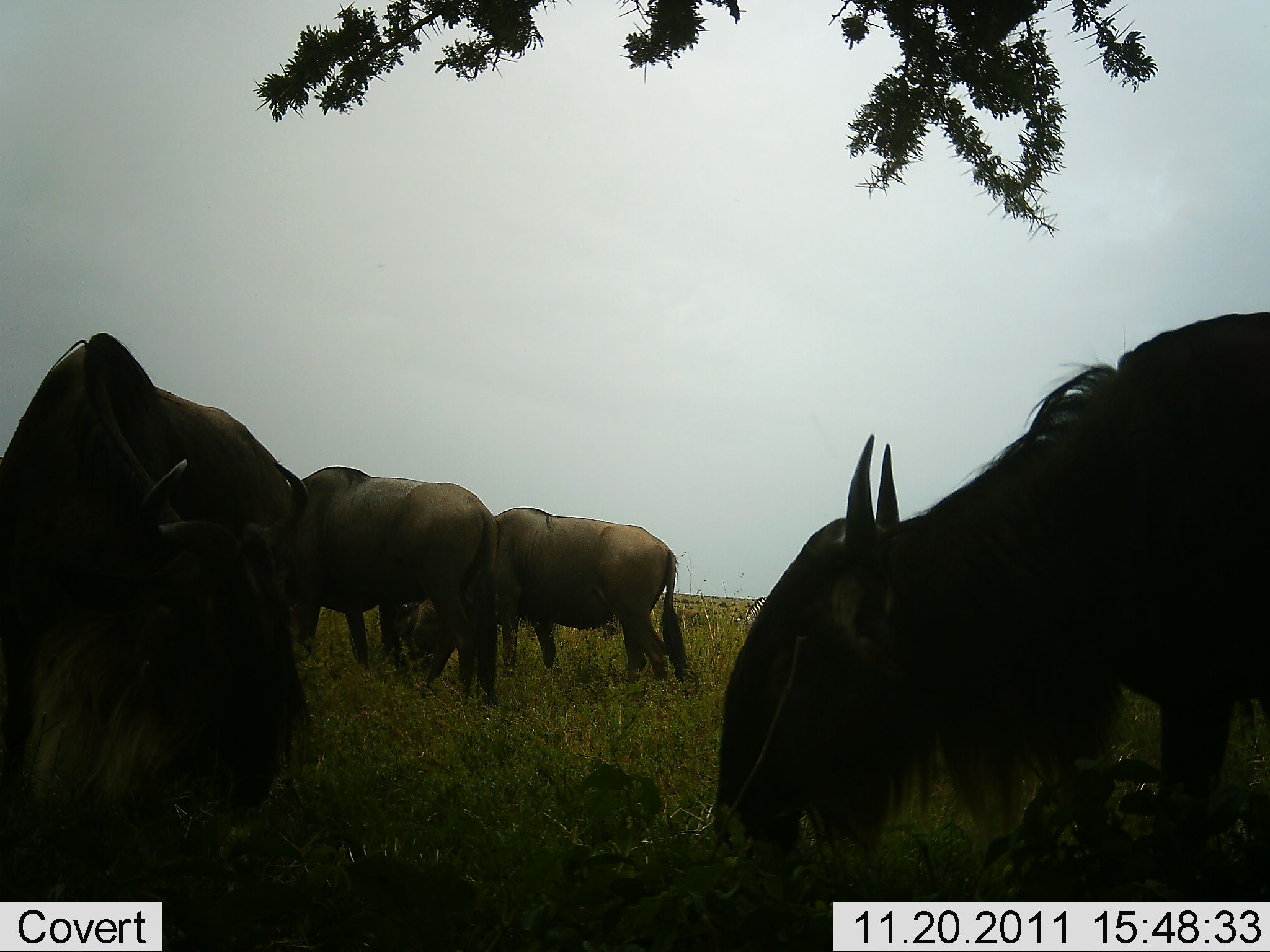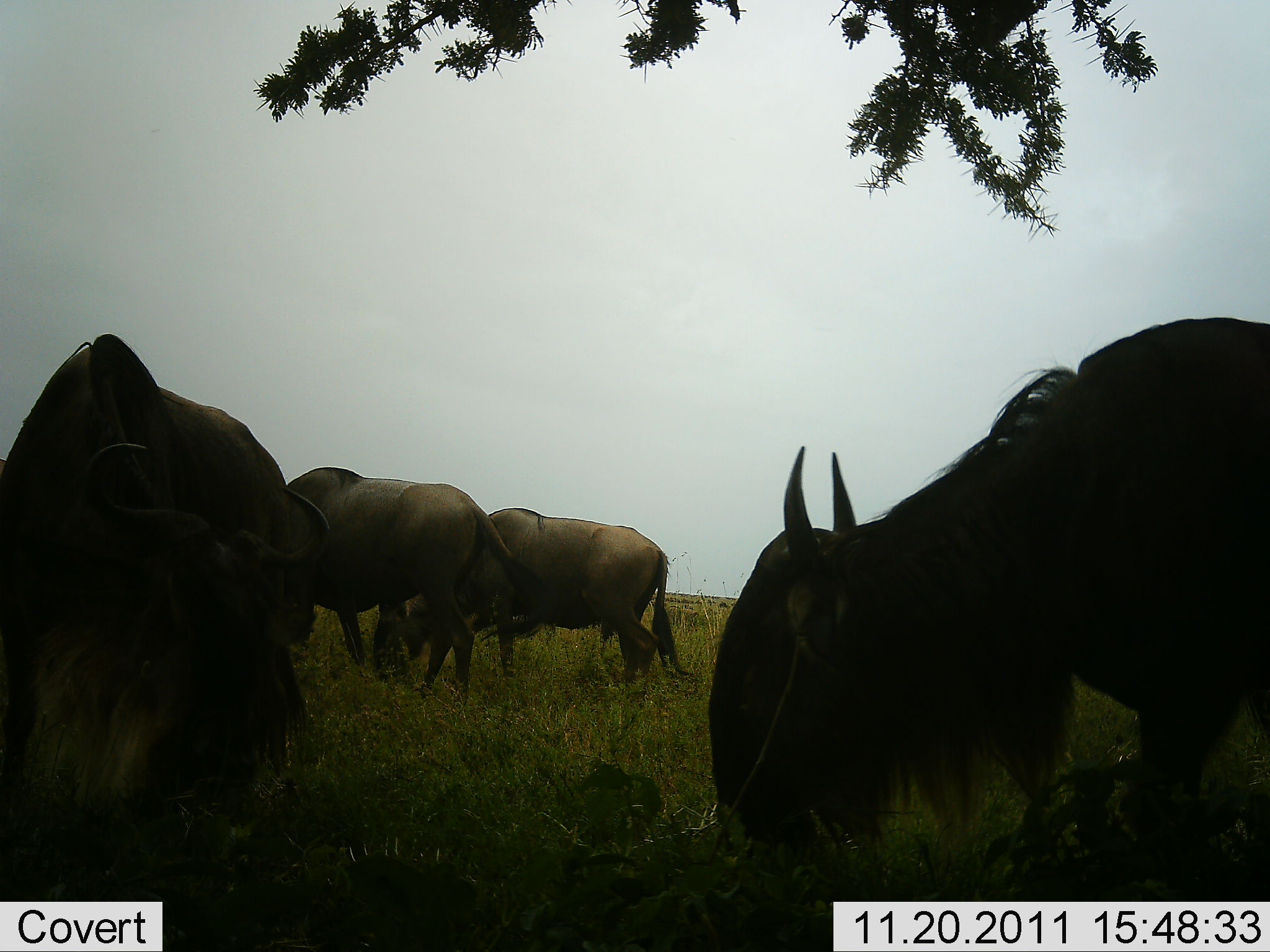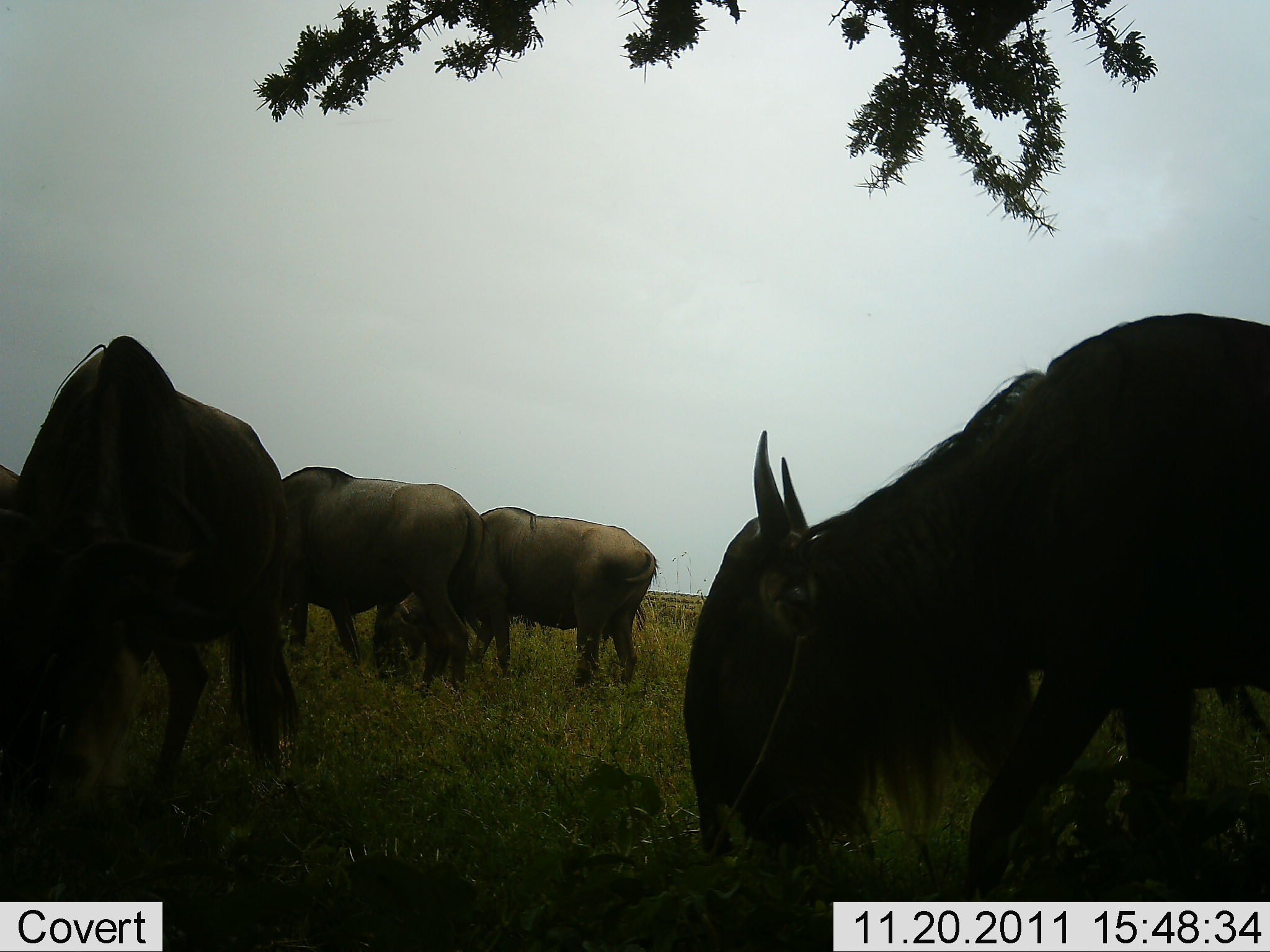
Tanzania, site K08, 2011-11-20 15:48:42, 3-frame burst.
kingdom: Animalia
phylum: Chordata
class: Mammalia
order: Artiodactyla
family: Bovidae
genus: Connochaetes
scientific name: Connochaetes taurinus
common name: blue wildebeest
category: wildebeest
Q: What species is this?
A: Wildebeest (blue wildebeest) (Connochaetes taurinus).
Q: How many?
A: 4.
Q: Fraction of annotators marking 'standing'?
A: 44%.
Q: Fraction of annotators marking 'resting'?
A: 0%.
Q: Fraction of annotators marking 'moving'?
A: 25%.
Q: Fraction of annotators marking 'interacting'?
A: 0%.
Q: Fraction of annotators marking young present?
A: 0%.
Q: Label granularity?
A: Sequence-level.